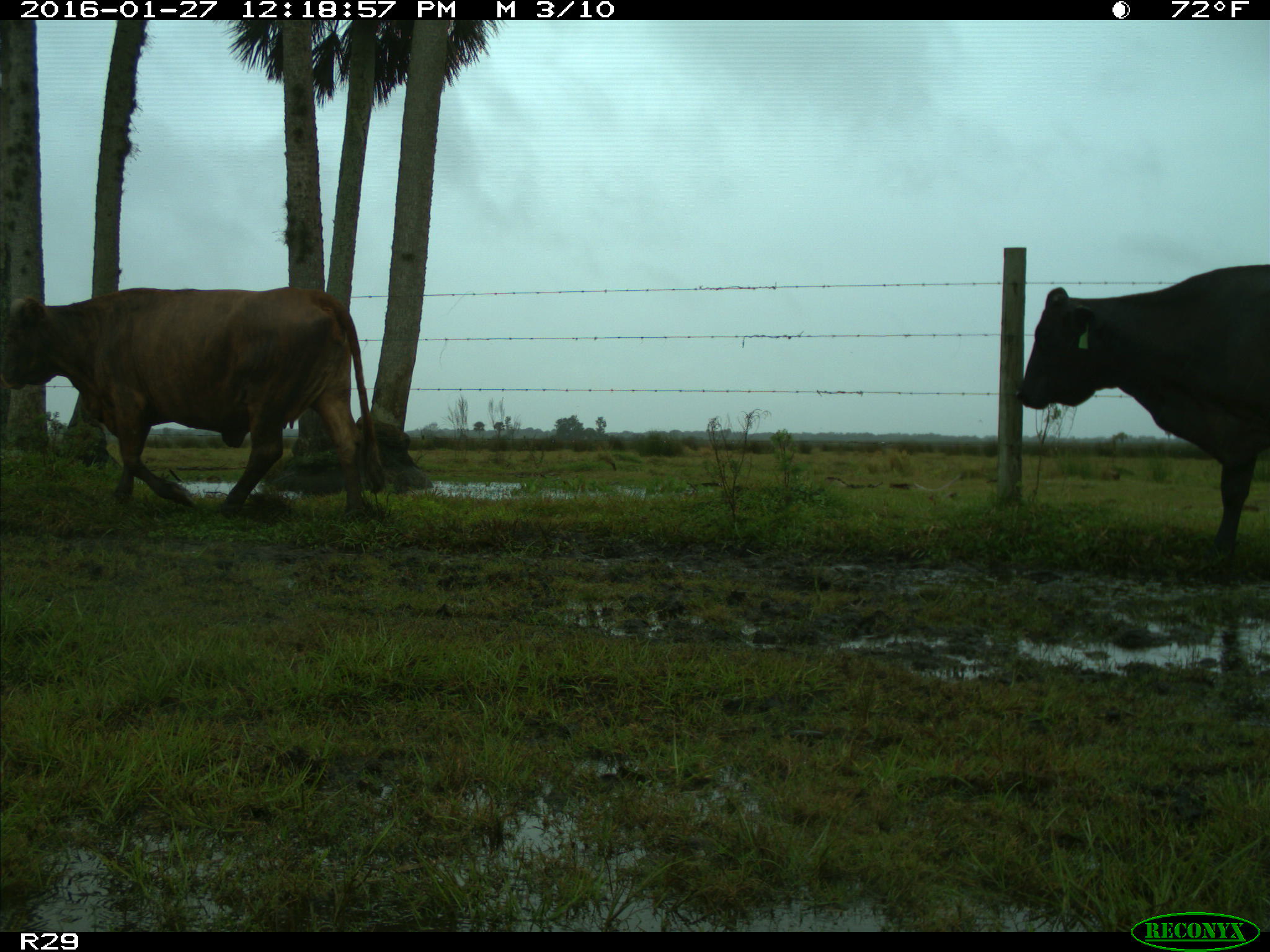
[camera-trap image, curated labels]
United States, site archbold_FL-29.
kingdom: Animalia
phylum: Chordata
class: Mammalia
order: Artiodactyla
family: Bovidae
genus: Bos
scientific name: Bos taurus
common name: domestic cow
Bos taurus (domestic cow).